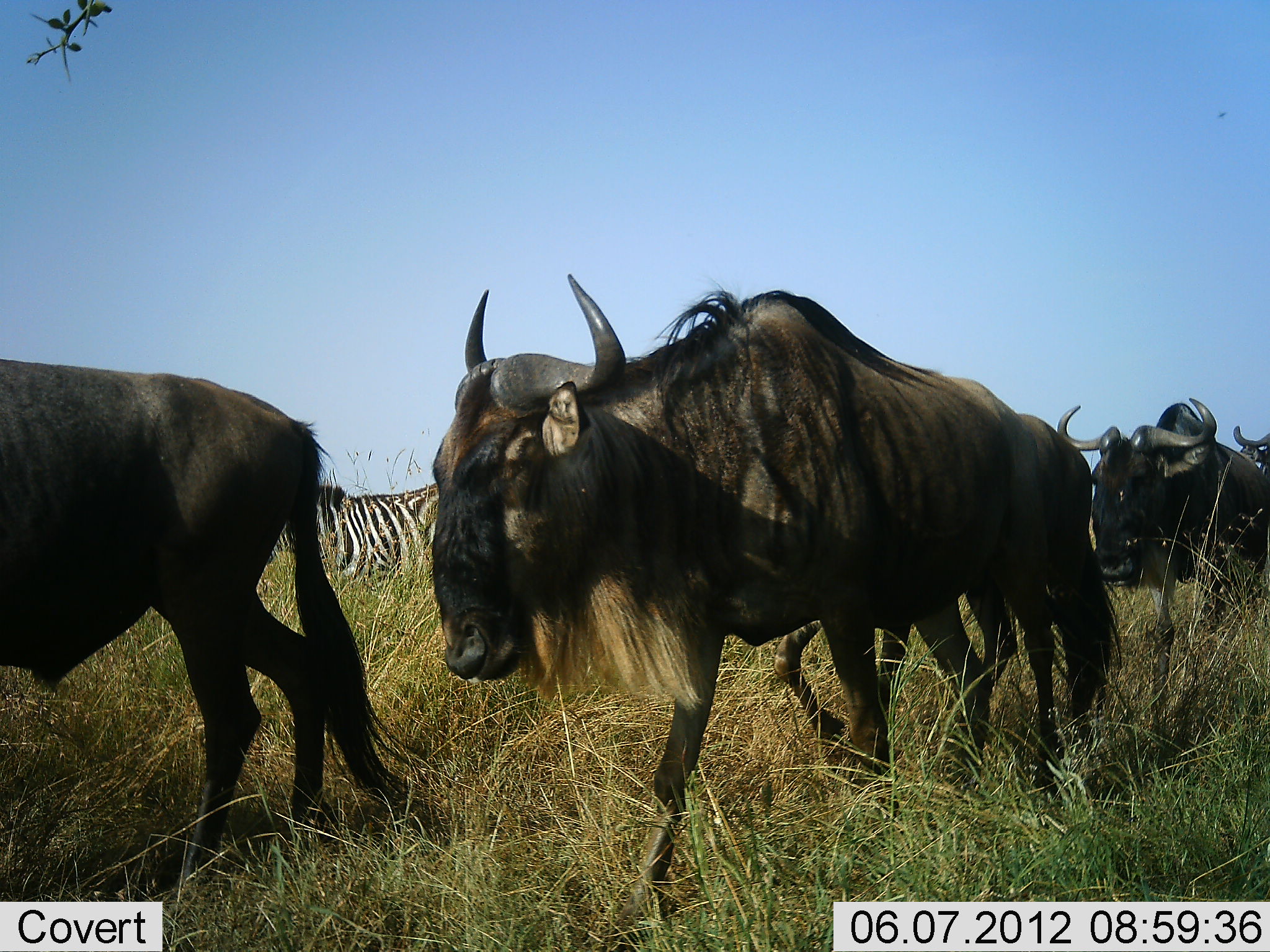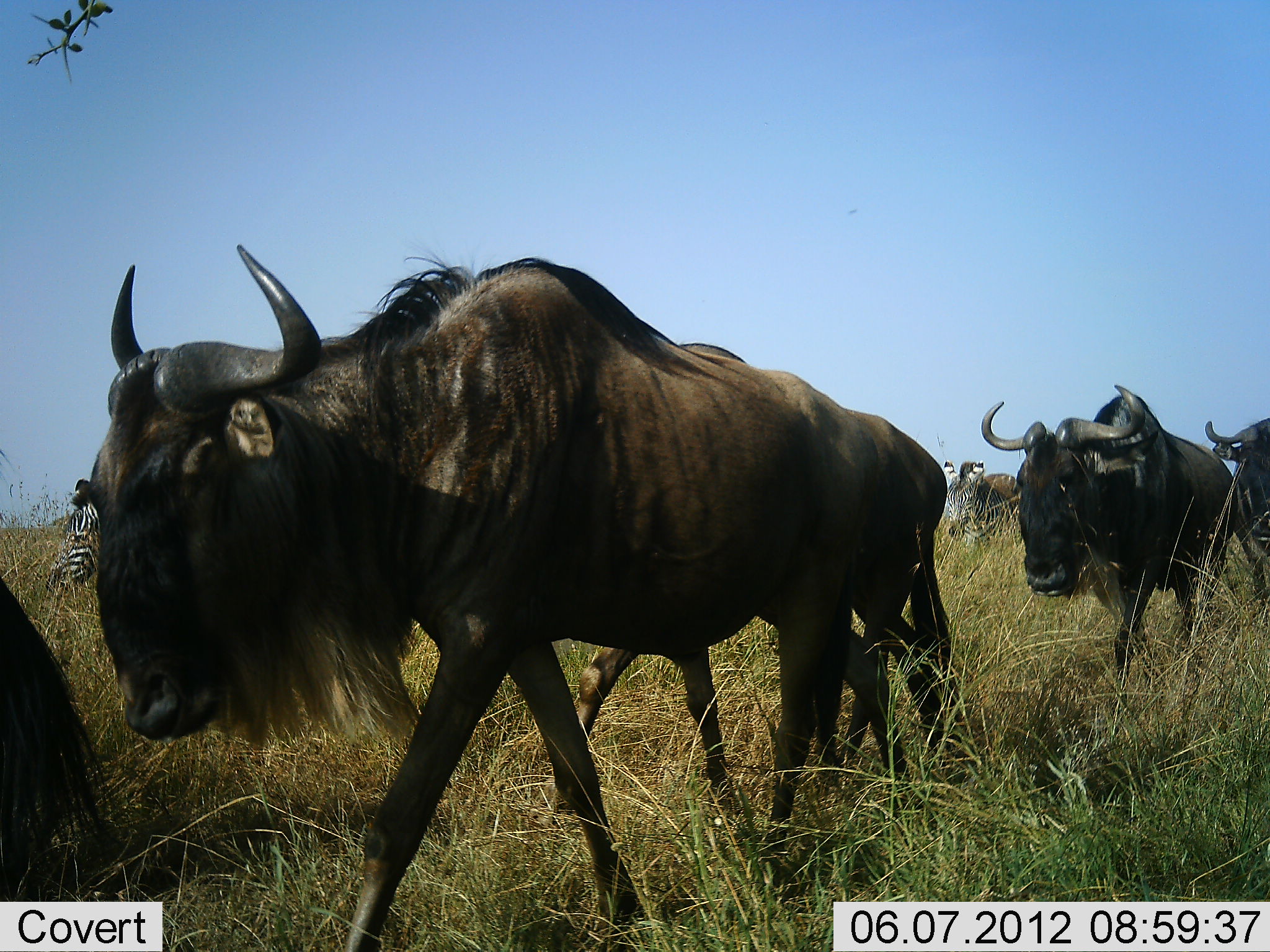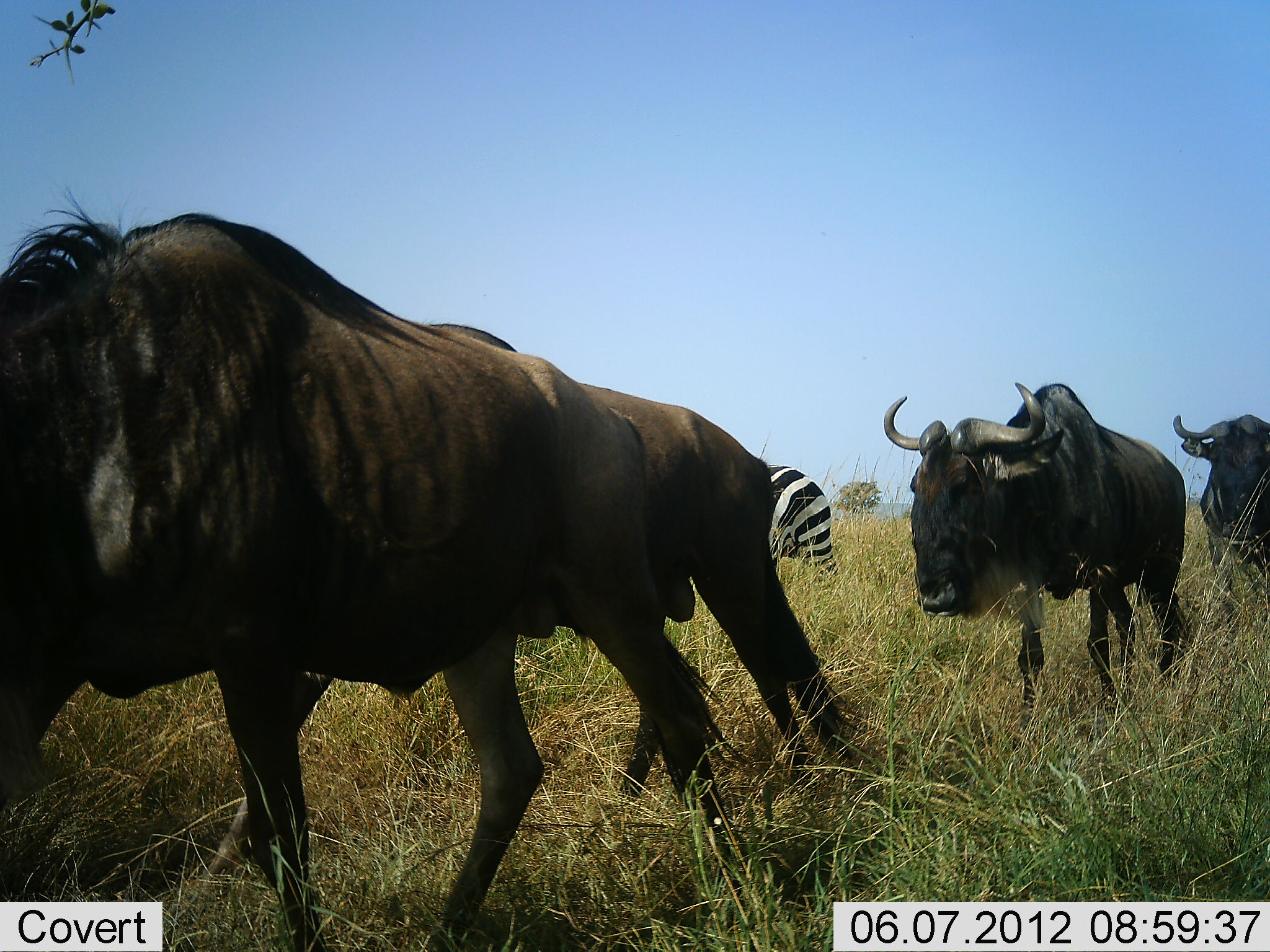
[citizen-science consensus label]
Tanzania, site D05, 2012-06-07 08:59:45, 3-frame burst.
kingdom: Animalia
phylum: Chordata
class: Mammalia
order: Artiodactyla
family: Bovidae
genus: Connochaetes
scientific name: Connochaetes taurinus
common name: blue wildebeest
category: wildebeest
Wildebeest (blue wildebeest) (Connochaetes taurinus), count 4. Behavior (volunteer vote fractions): standing 0%, resting 0%, moving 100%, interacting 0%. Young present (vote fraction): 10%. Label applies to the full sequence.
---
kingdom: Animalia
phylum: Chordata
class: Mammalia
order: Perissodactyla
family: Equidae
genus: Equus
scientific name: Equus quagga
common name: plains zebra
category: zebra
Zebra (plains zebra) (Equus quagga), count 2. Behavior (volunteer vote fractions): standing 30%, resting 10%, moving 60%, interacting 0%. Young present (vote fraction): 0%. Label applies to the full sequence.